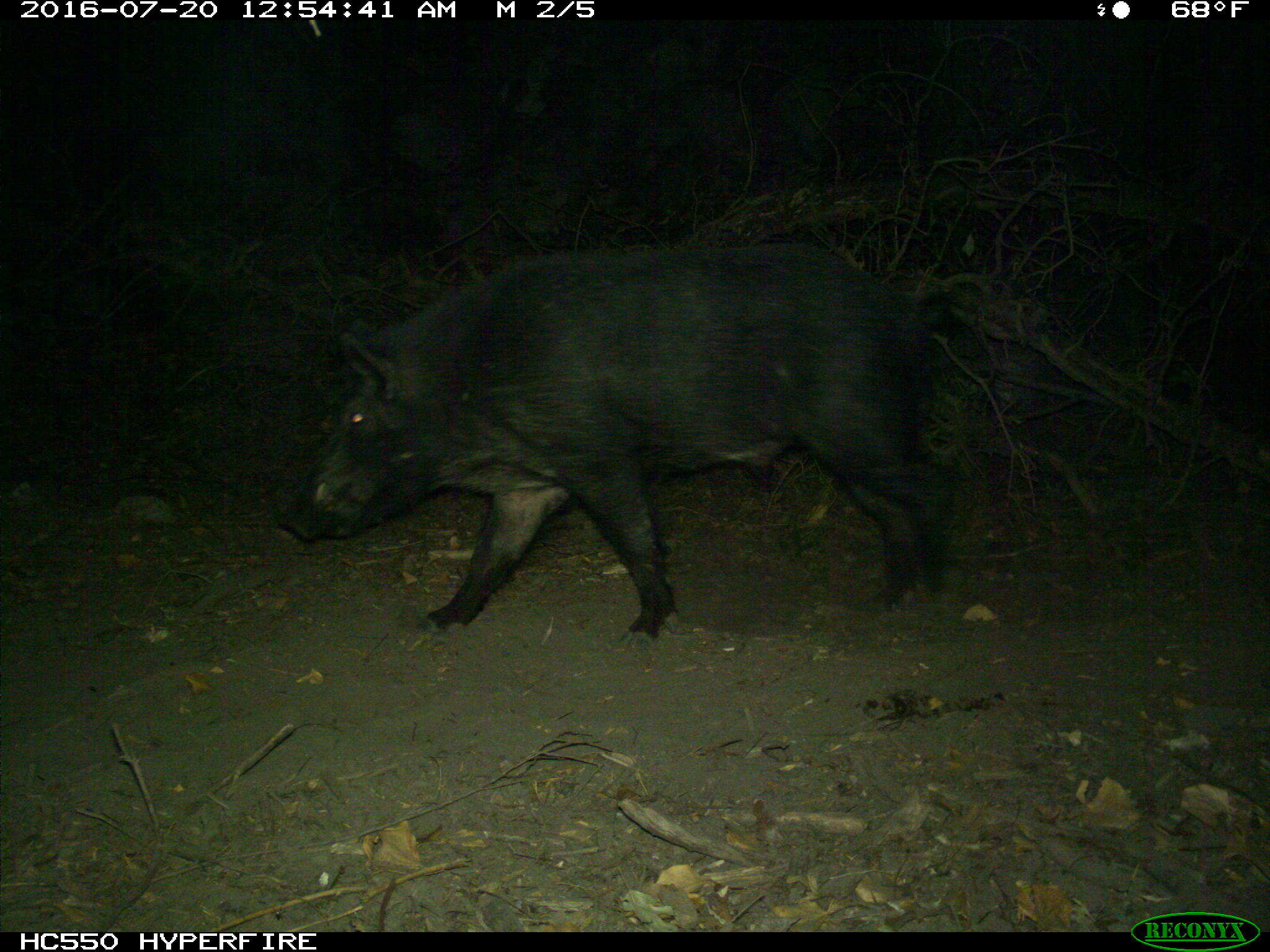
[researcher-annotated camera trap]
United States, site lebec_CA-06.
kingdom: Animalia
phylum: Chordata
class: Mammalia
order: Artiodactyla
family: Suidae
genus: Sus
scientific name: Sus scrofa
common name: wild boar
Sus scrofa (wild boar).